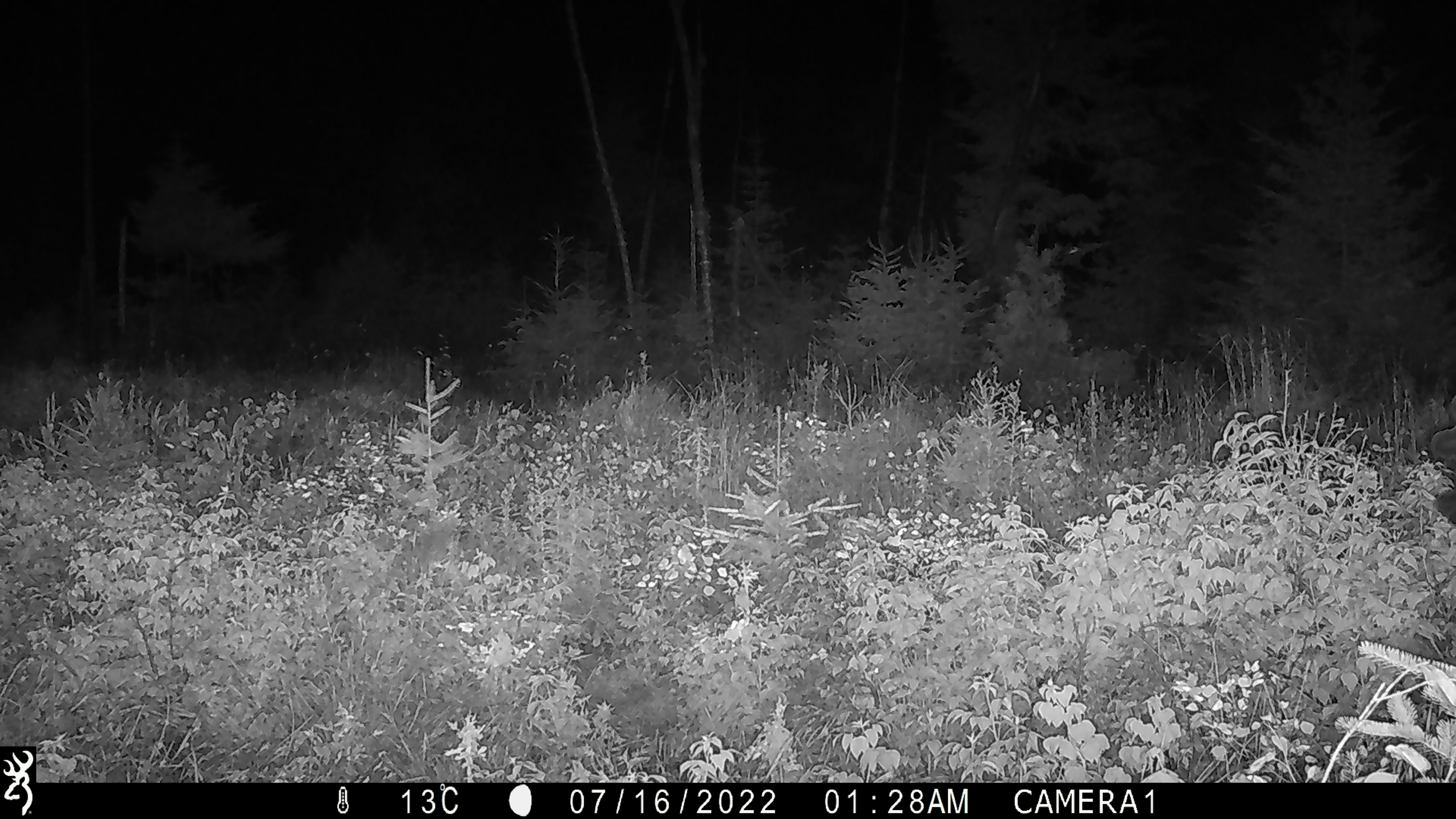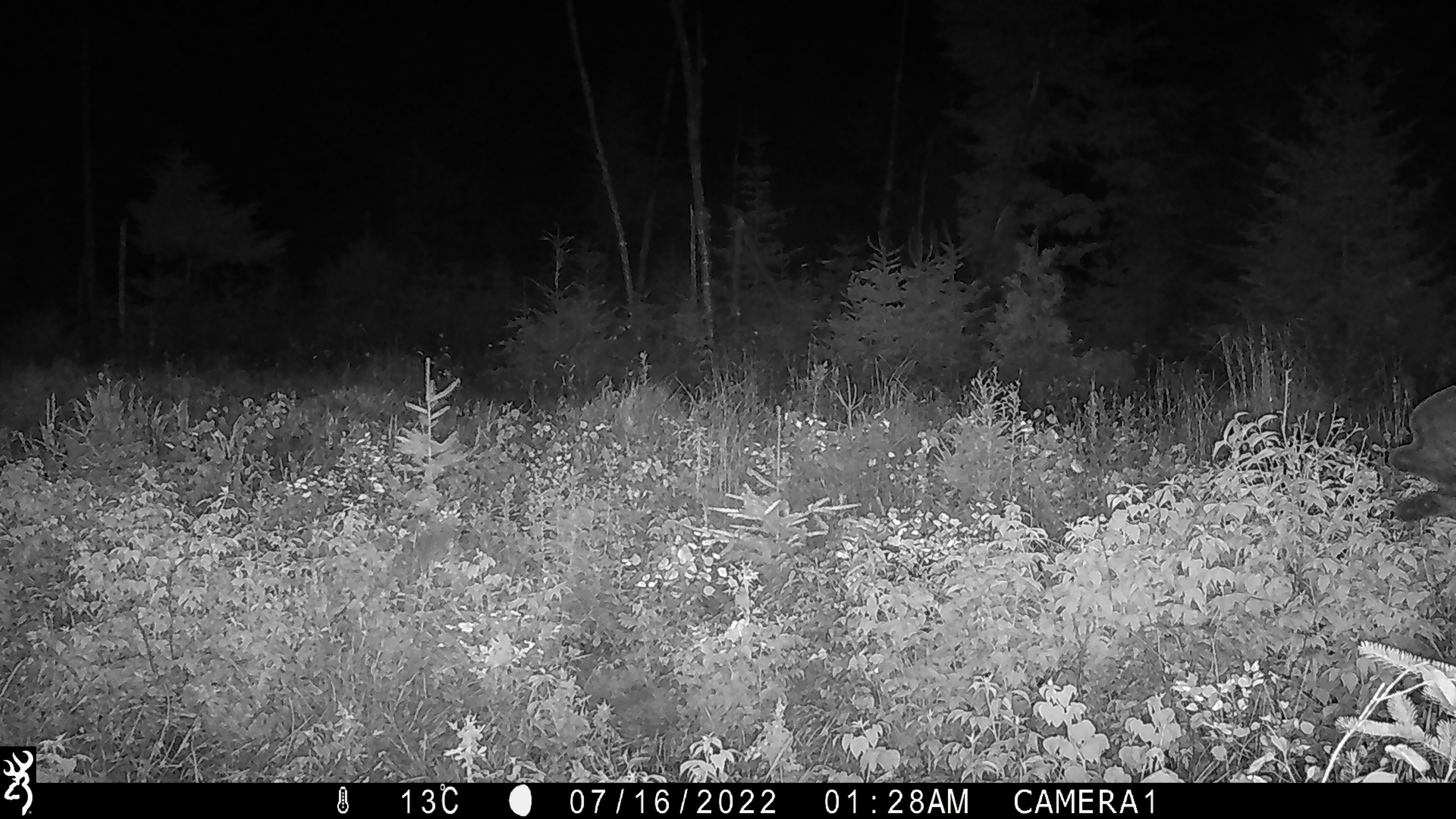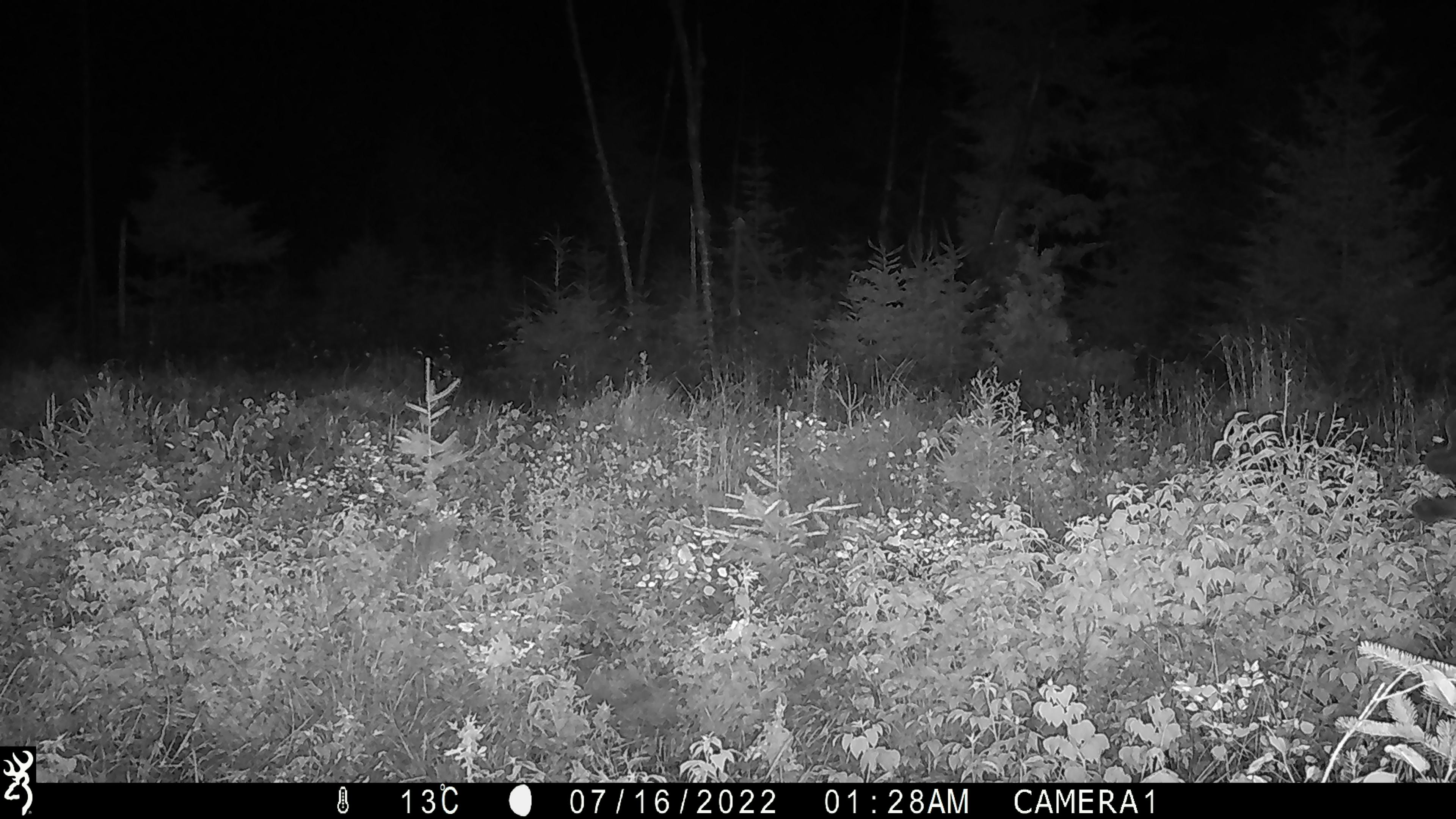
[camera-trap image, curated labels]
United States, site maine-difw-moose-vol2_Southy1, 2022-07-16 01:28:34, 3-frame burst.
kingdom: Animalia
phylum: Chordata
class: Mammalia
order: Artiodactyla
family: Cervidae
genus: Alces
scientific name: Alces alces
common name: moose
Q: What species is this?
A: Moose (Alces alces).